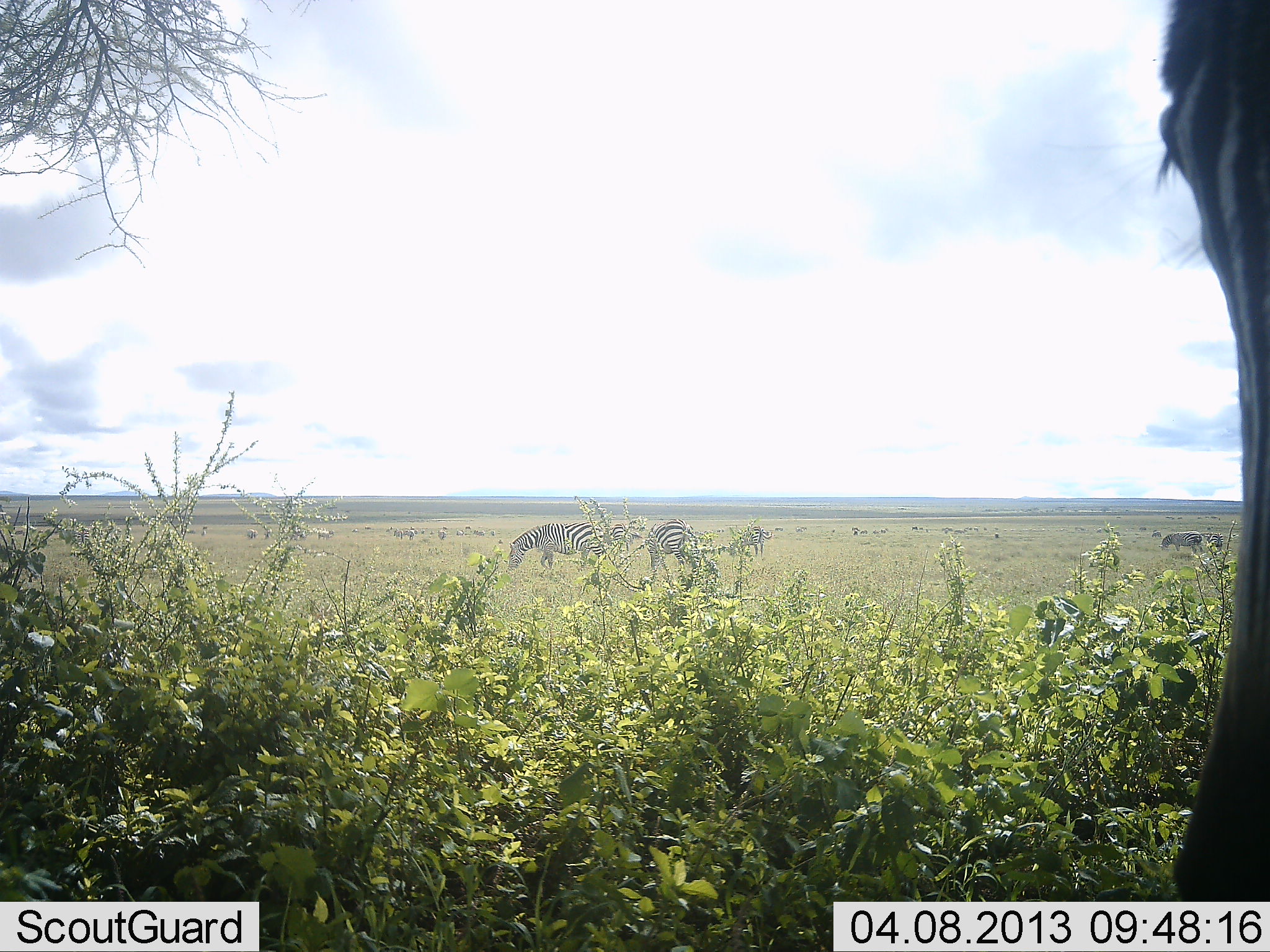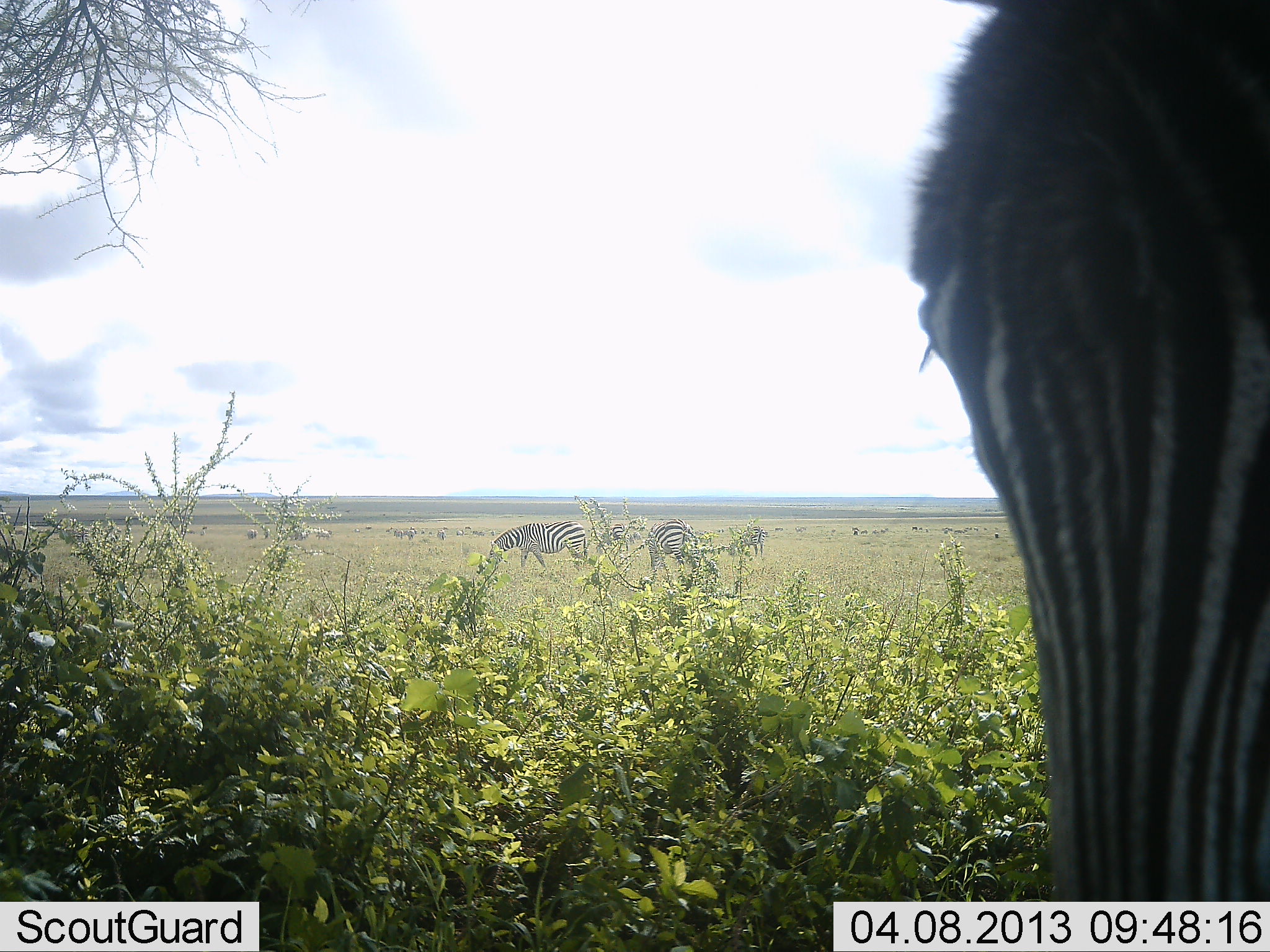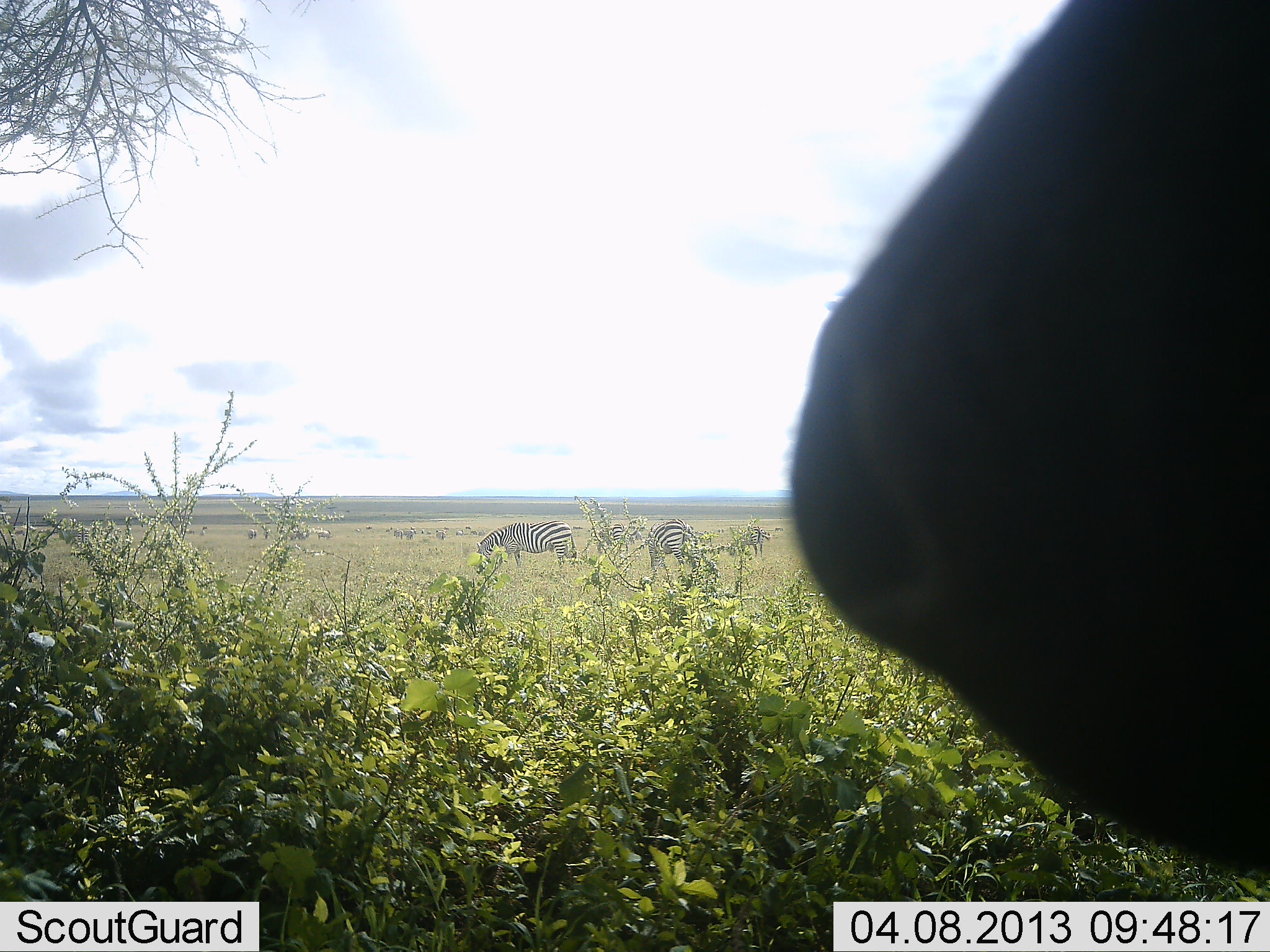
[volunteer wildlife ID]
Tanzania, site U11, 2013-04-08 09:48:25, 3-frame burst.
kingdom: Animalia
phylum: Chordata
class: Mammalia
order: Perissodactyla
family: Equidae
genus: Equus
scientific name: Equus quagga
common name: plains zebra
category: zebra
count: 5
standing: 57%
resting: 0%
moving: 37%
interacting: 3%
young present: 0%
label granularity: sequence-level